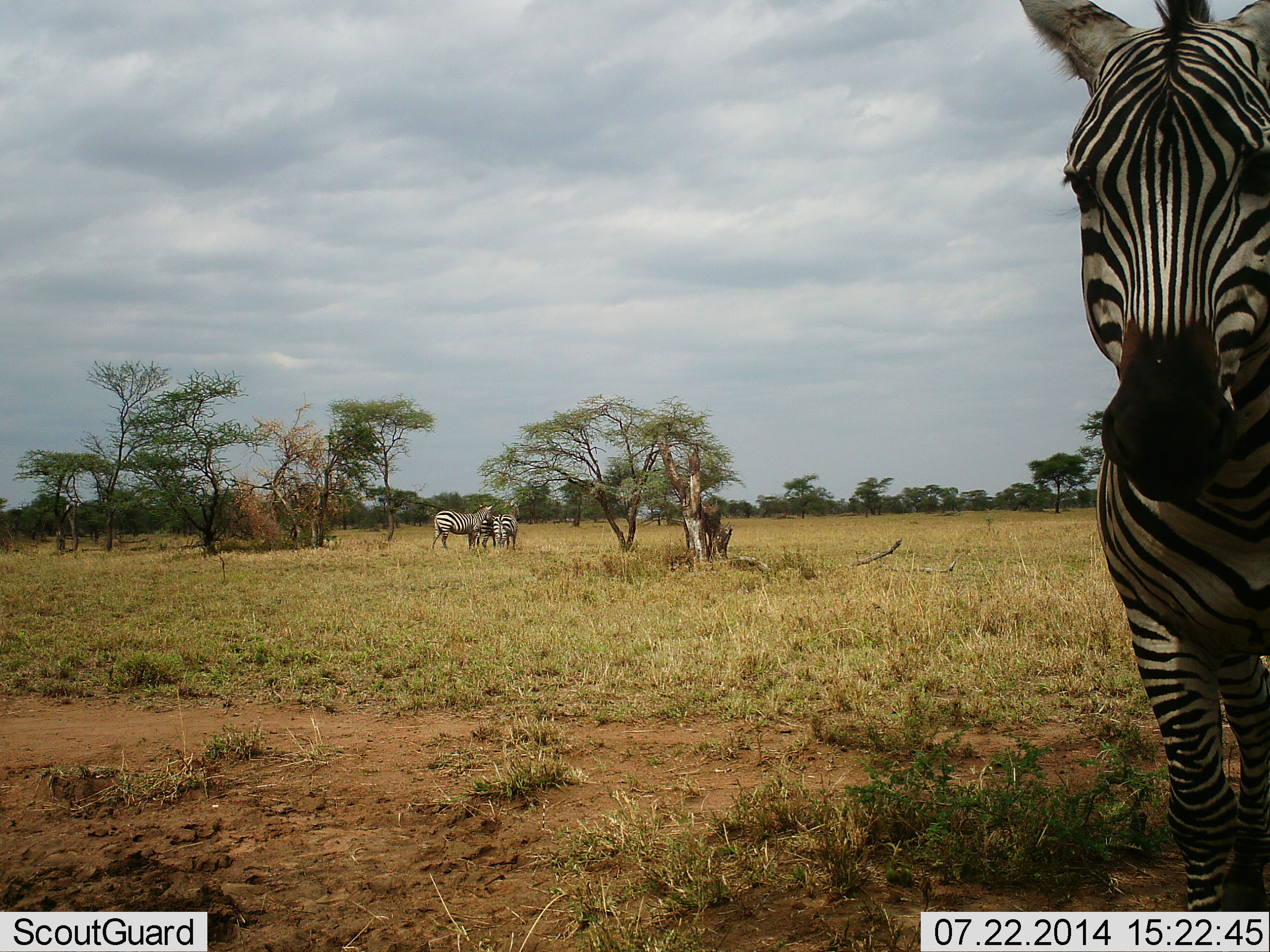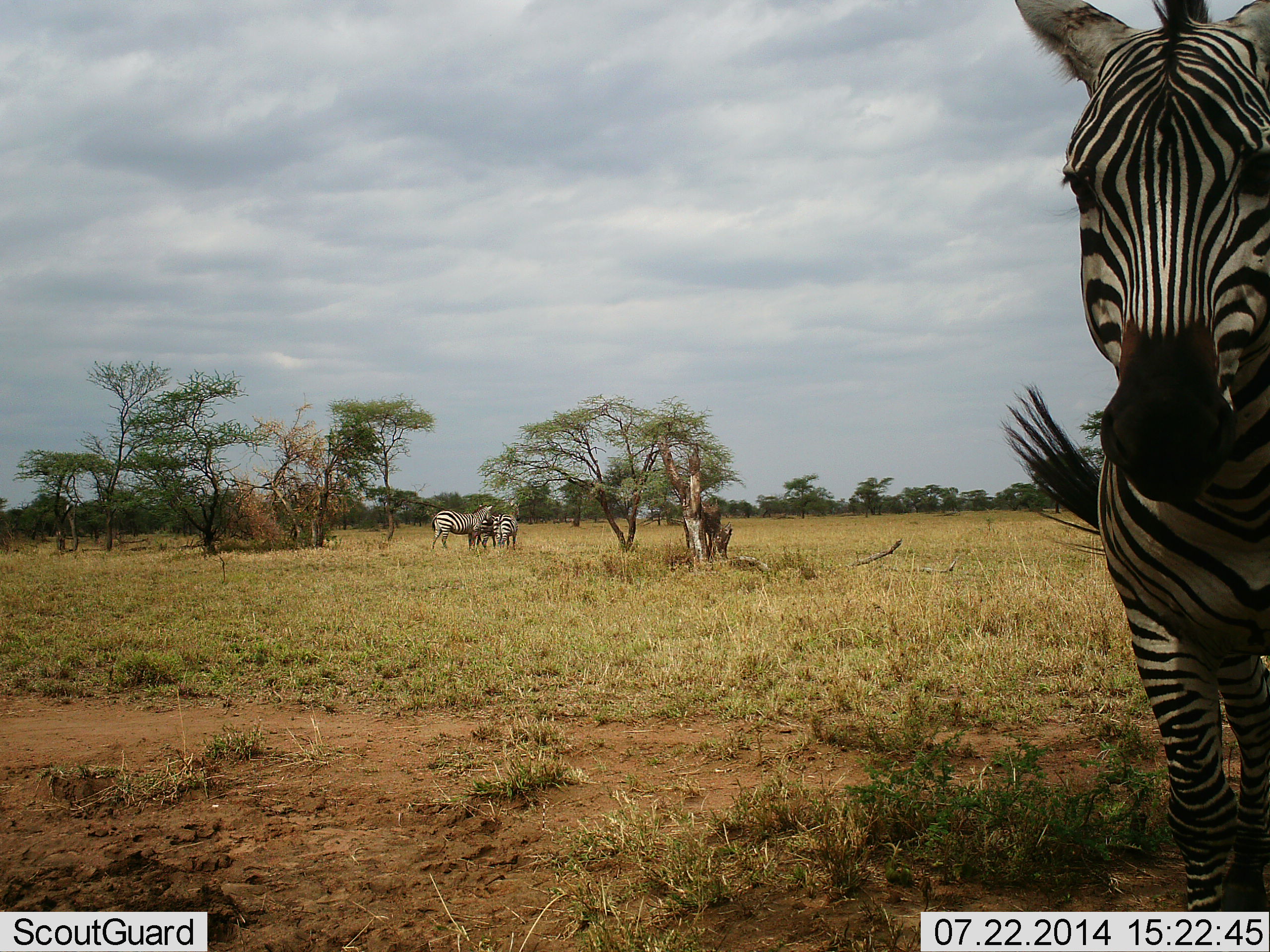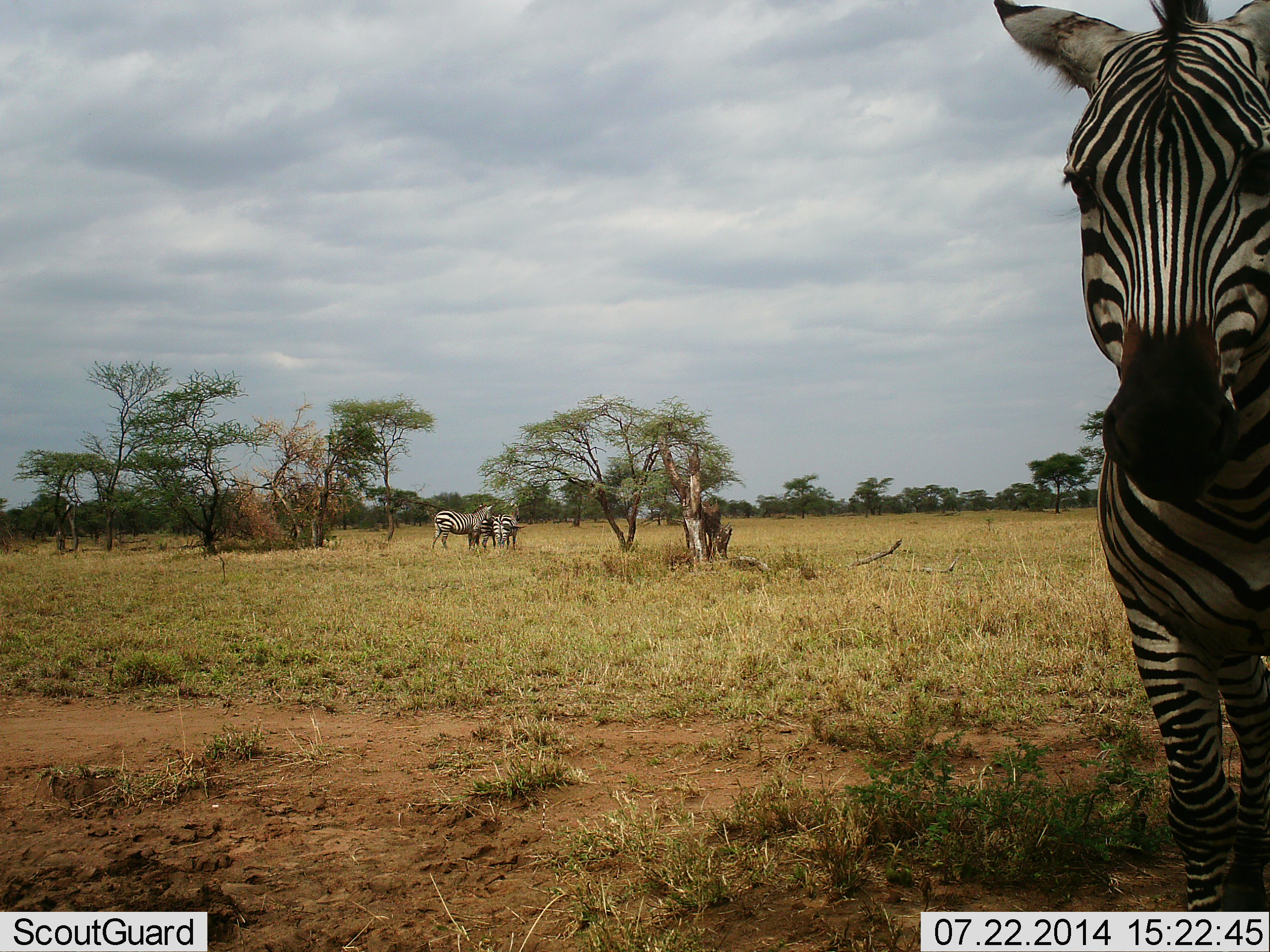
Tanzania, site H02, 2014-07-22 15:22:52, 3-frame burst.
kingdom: Animalia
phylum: Chordata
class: Mammalia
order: Perissodactyla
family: Equidae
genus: Equus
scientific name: Equus quagga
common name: plains zebra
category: zebra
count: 4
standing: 100%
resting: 20%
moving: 20%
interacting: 20%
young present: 0%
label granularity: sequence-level